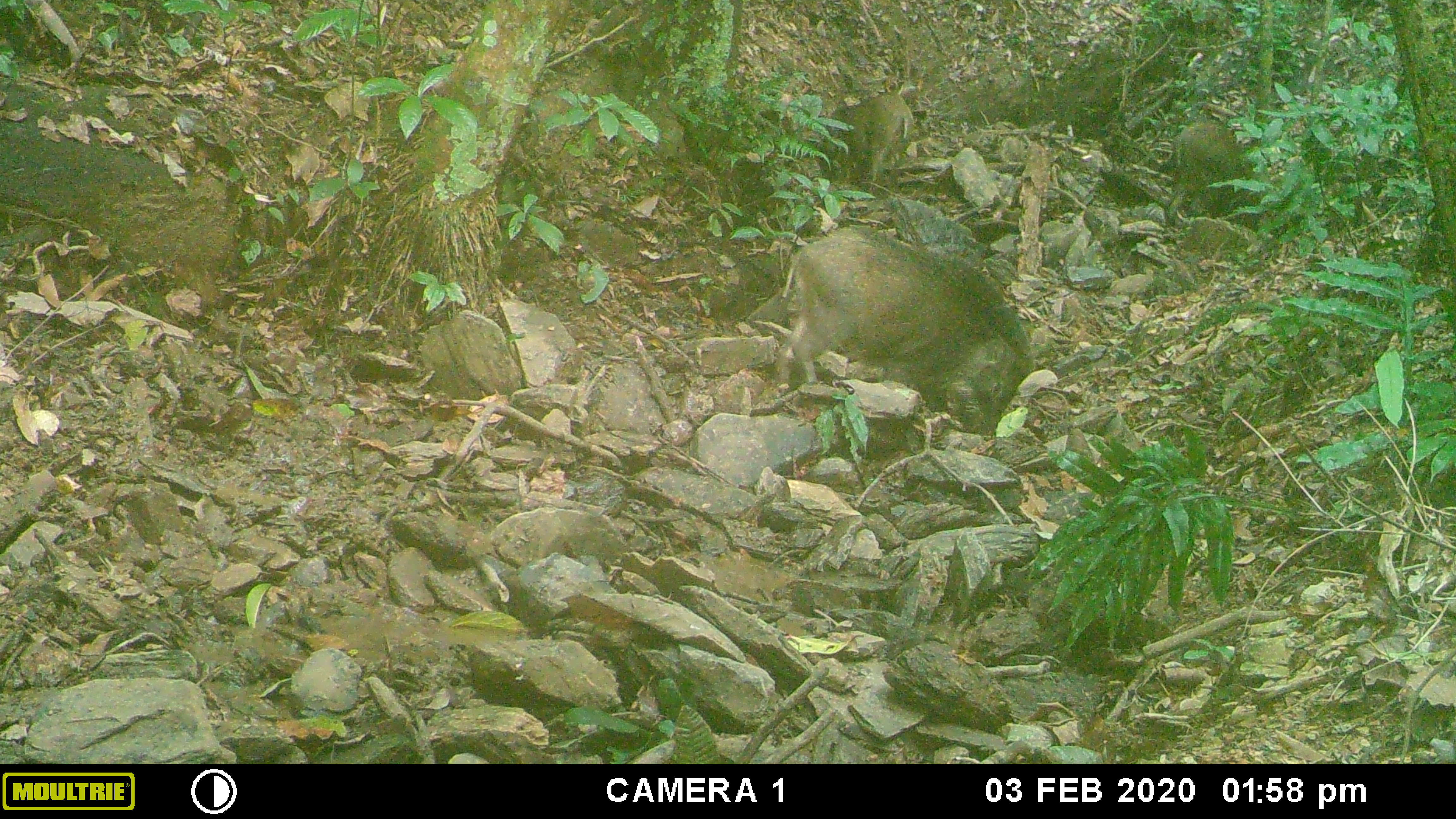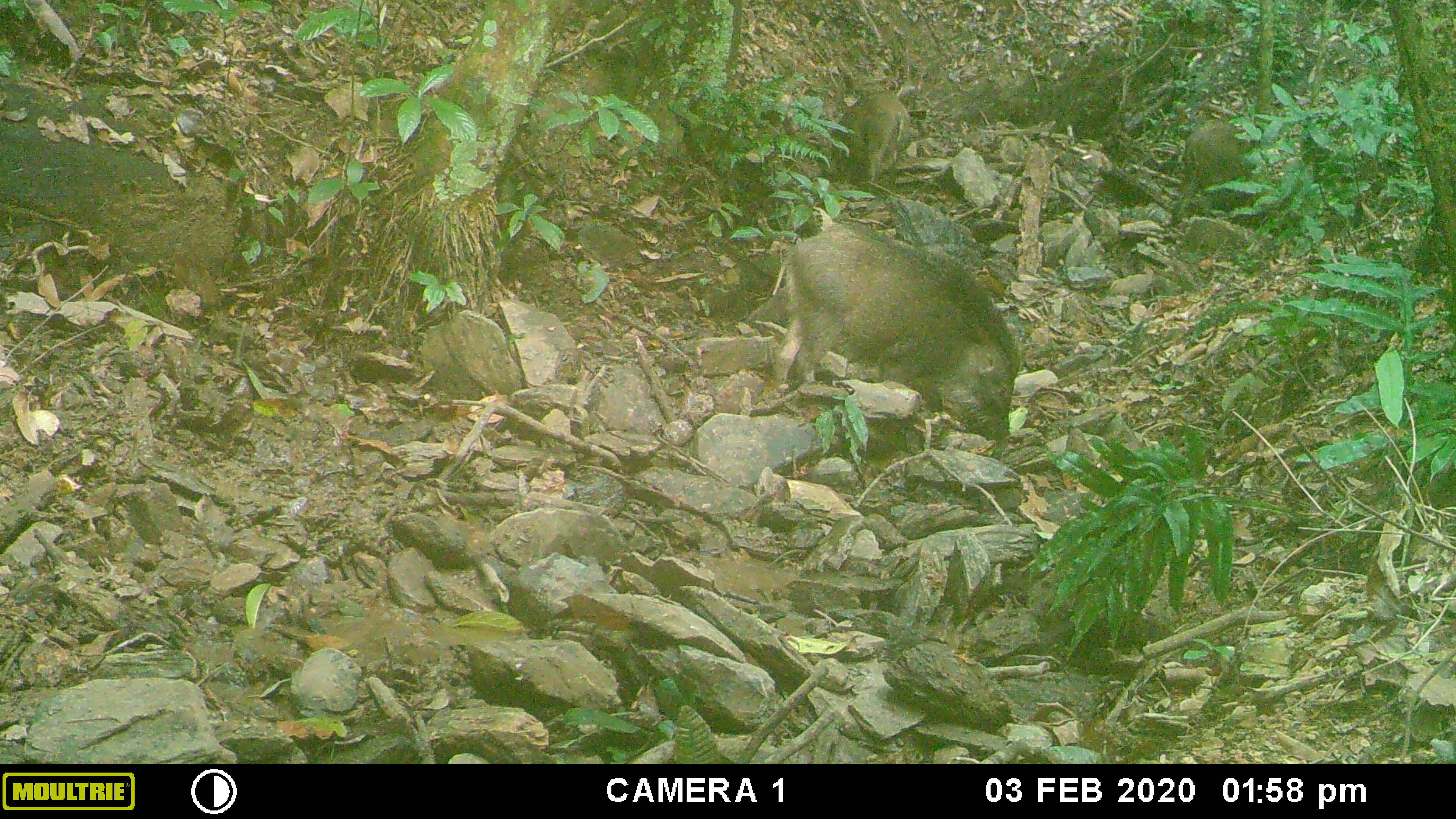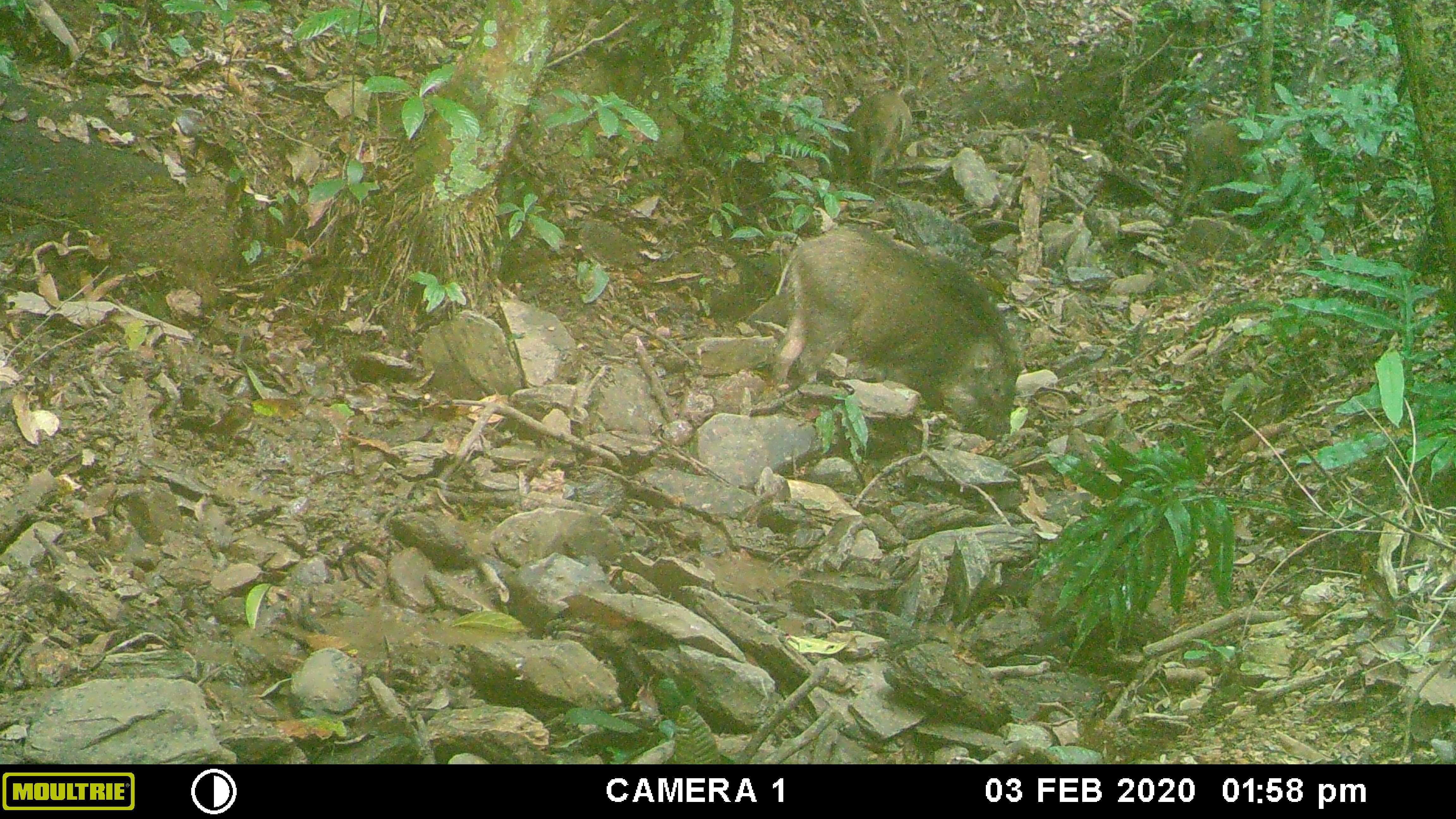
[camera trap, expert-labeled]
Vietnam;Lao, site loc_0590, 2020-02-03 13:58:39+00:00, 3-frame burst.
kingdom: Animalia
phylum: Chordata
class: Mammalia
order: Artiodactyla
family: Suidae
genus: Sus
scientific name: Sus scrofa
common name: eurasian wild pig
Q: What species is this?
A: Eurasian wild pig (Sus scrofa).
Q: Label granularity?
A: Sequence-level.